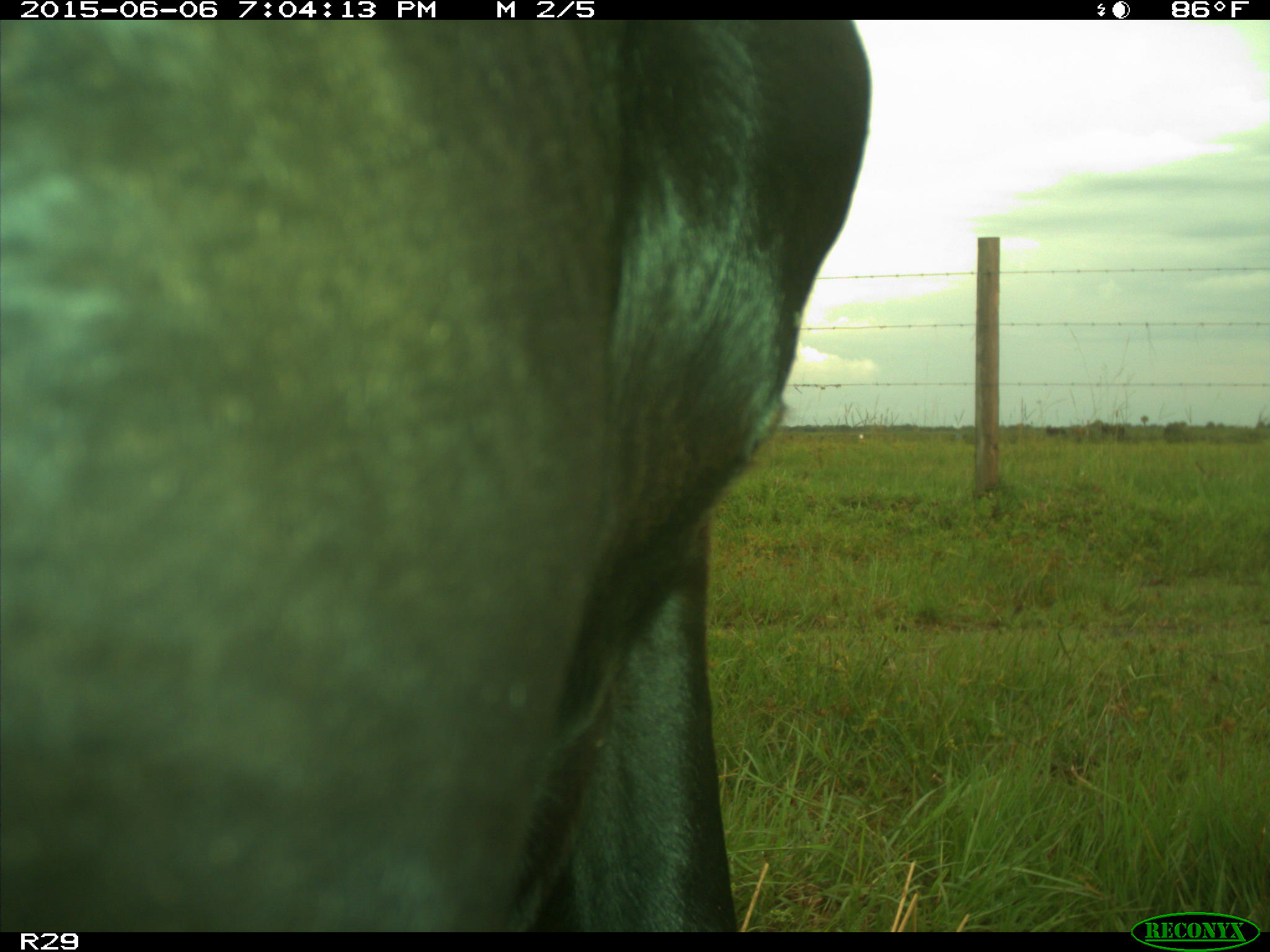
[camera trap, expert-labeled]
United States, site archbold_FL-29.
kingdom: Animalia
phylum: Chordata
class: Mammalia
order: Artiodactyla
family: Bovidae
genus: Bos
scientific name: Bos taurus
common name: domestic cow